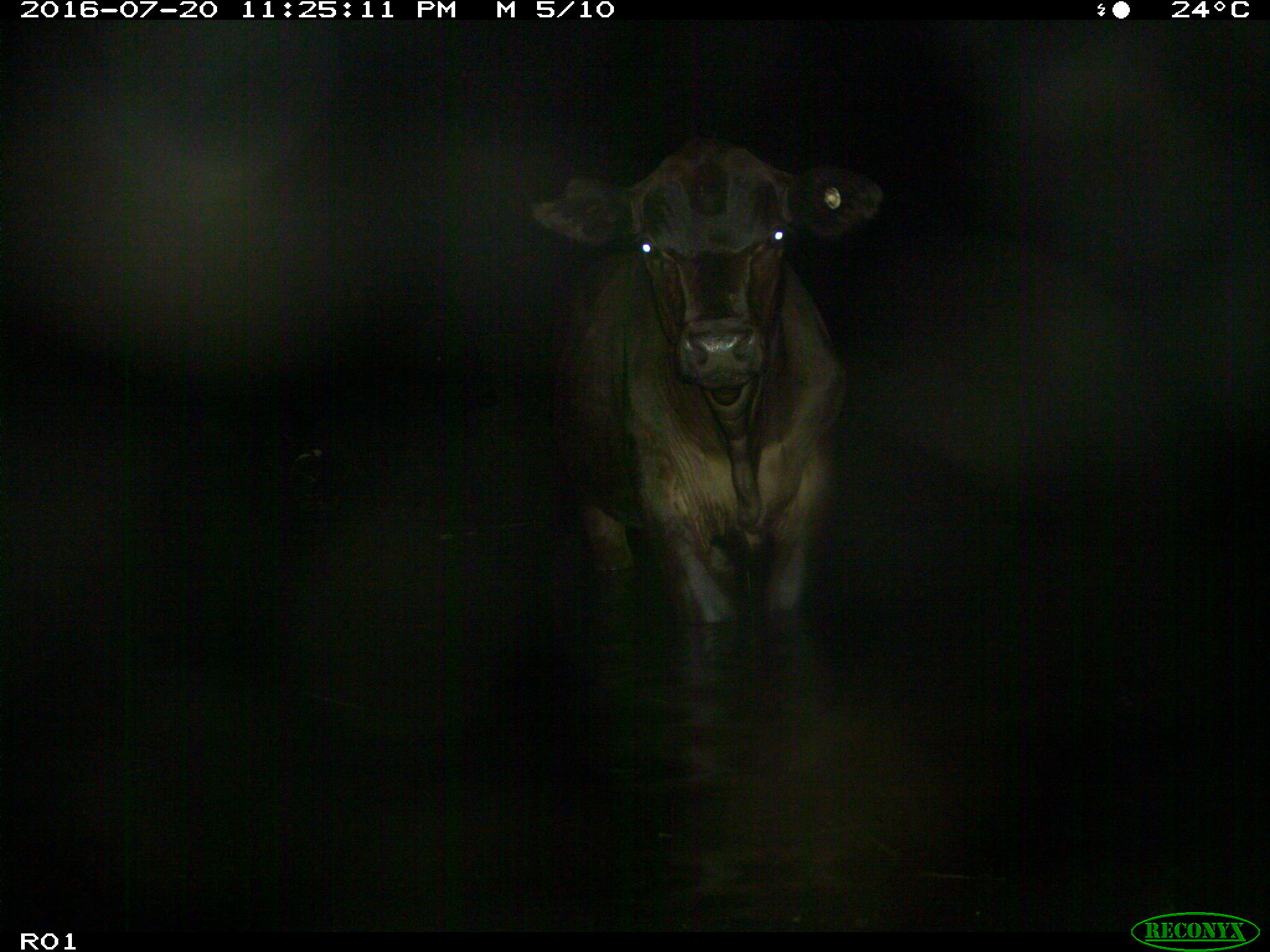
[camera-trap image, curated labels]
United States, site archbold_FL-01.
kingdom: Animalia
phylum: Chordata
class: Mammalia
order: Artiodactyla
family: Bovidae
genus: Bos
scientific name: Bos taurus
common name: domestic cow